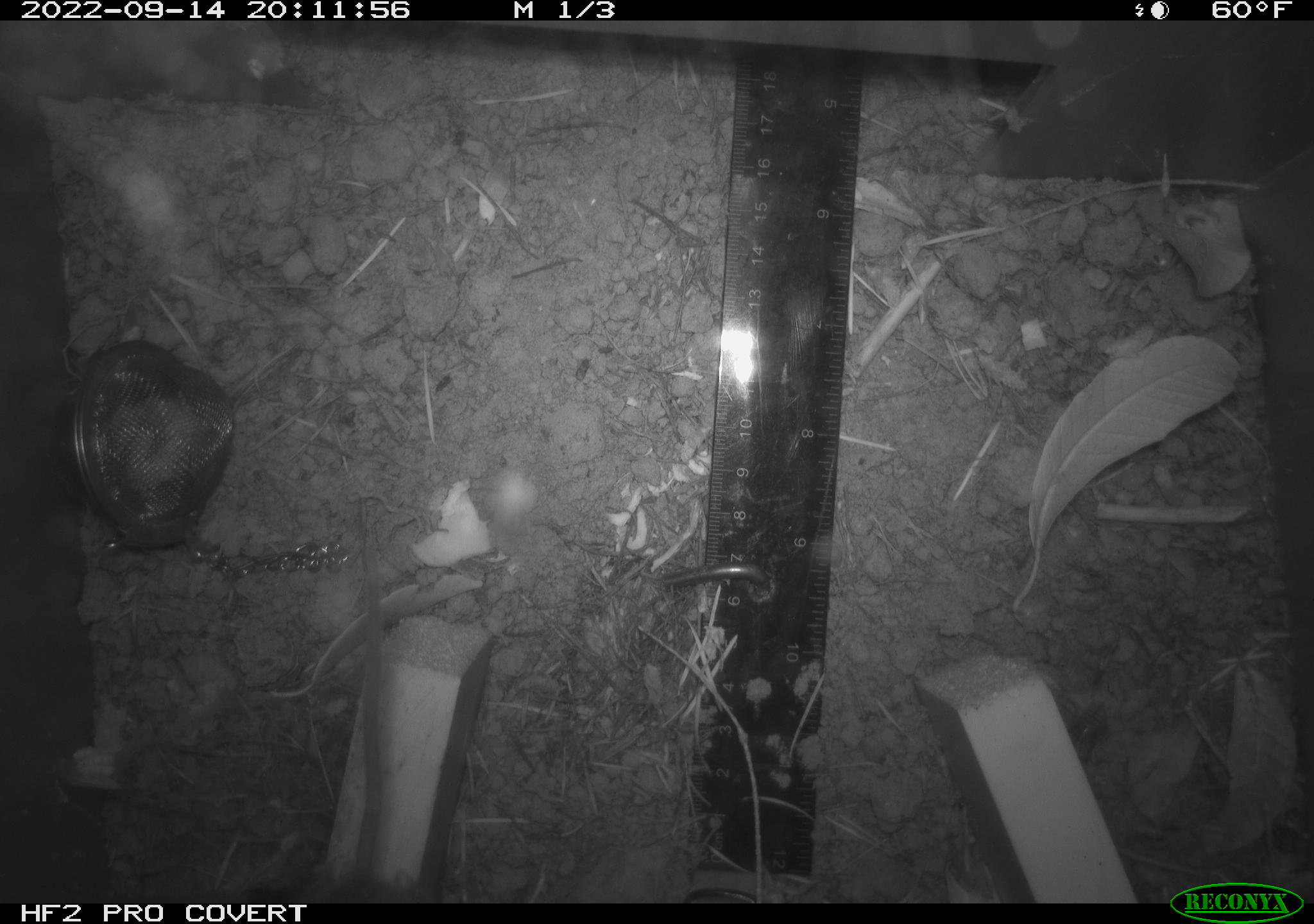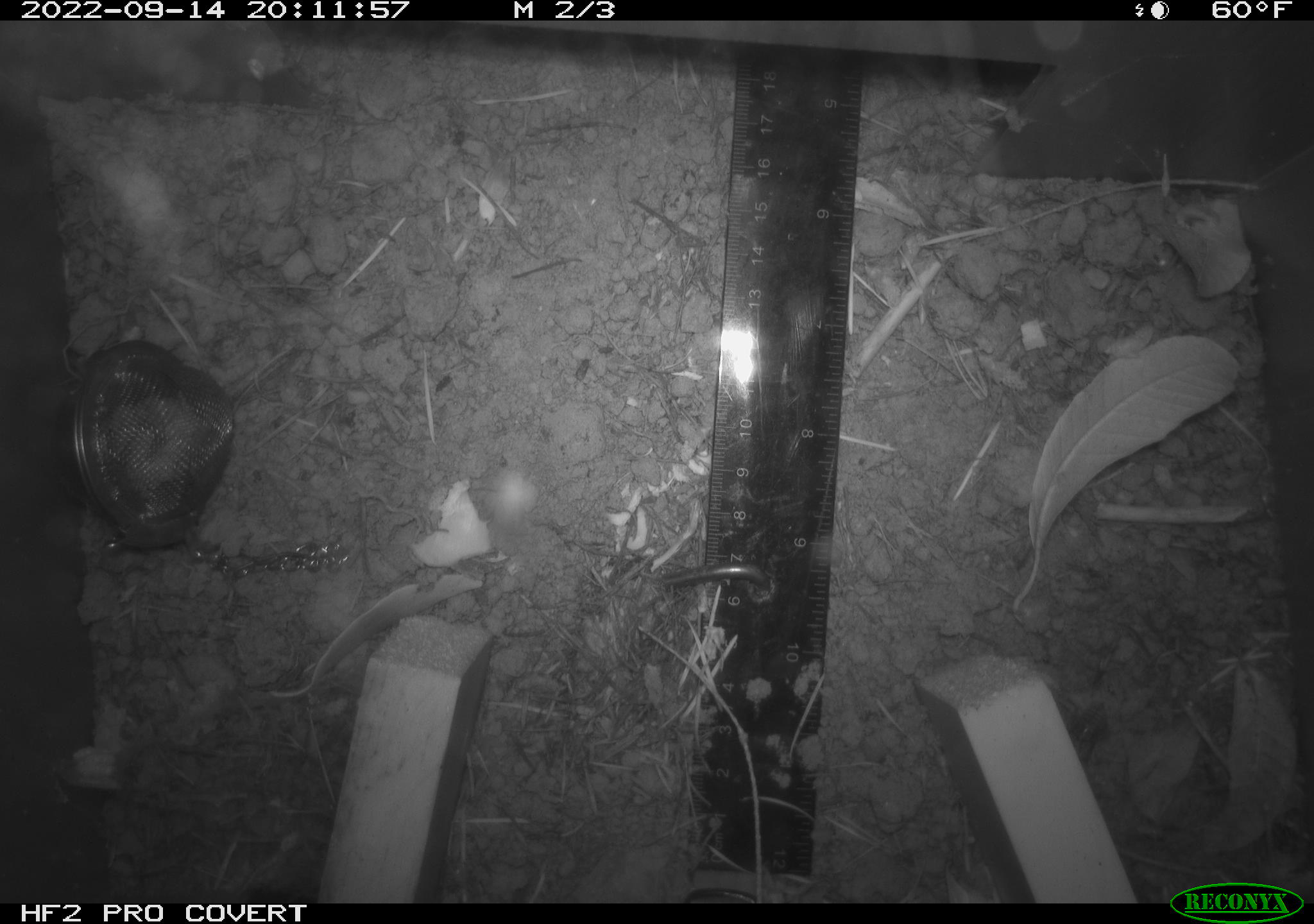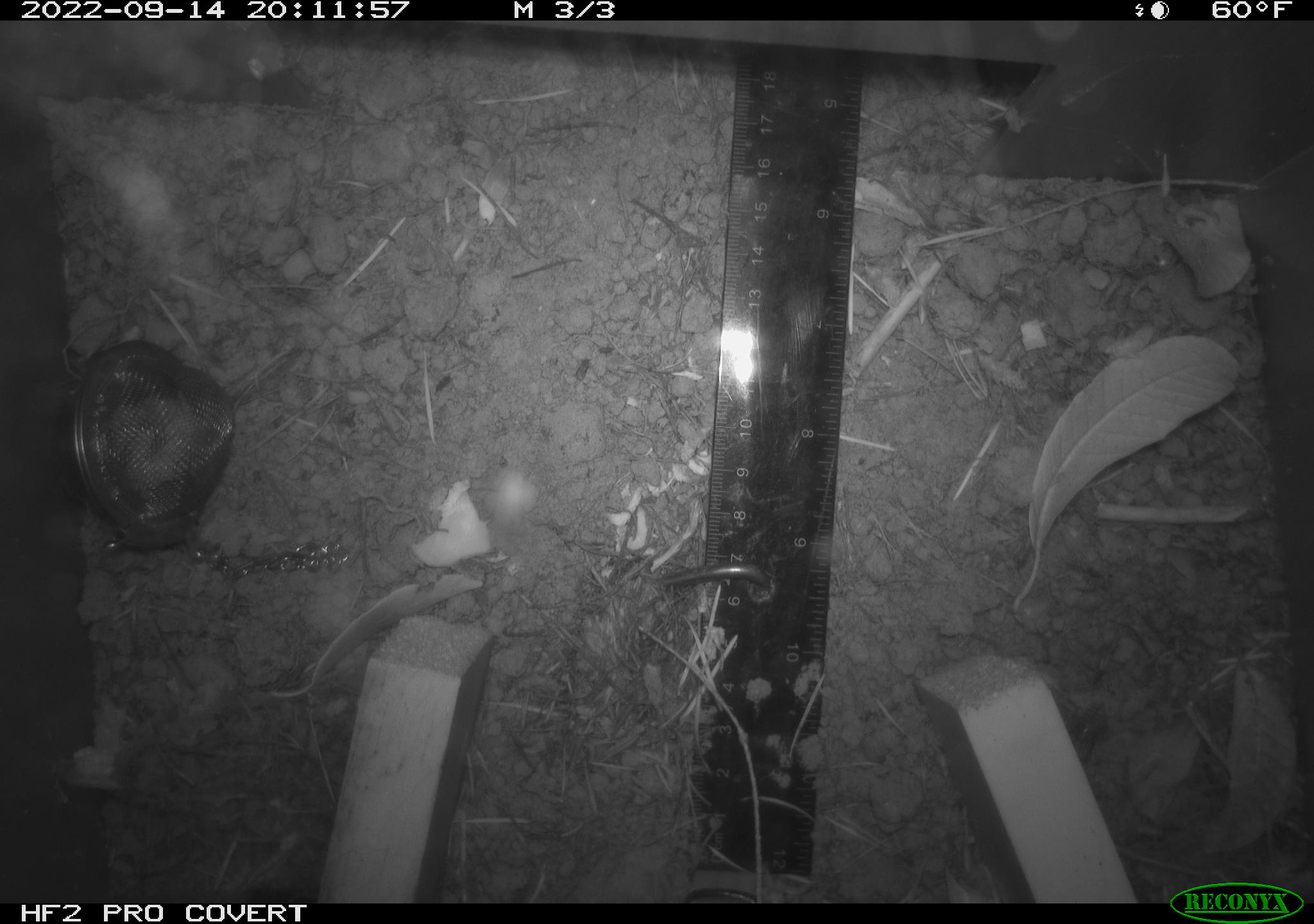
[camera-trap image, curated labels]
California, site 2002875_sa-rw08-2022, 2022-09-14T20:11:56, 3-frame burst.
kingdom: Animalia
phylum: Chordata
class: Mammalia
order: Rodentia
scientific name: Rodentia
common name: mouse species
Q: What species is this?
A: Mouse species (Rodentia).